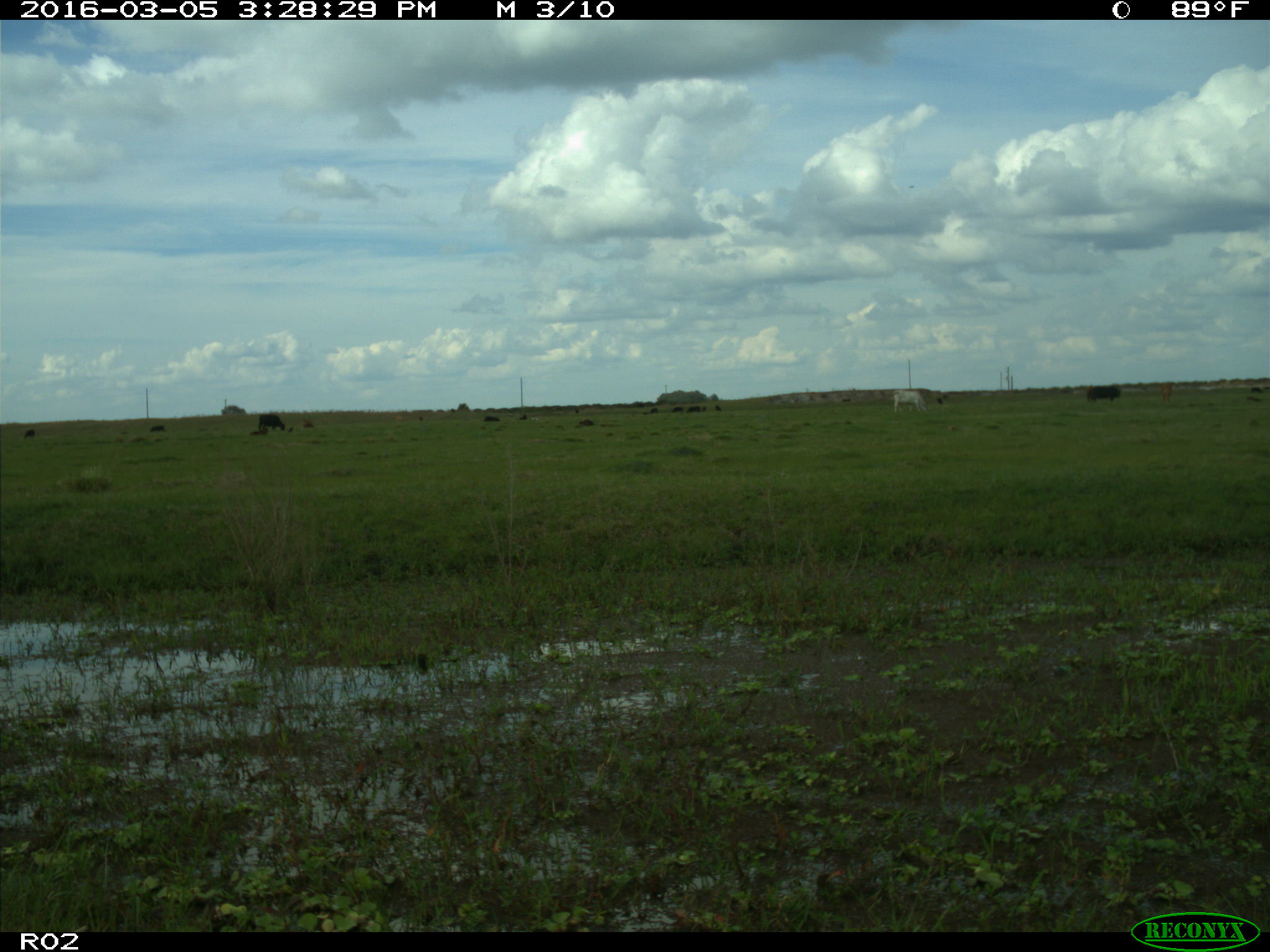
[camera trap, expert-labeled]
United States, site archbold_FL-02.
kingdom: Animalia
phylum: Chordata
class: Mammalia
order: Artiodactyla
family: Bovidae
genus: Bos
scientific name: Bos taurus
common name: domestic cow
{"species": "Bos taurus (domestic cow)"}